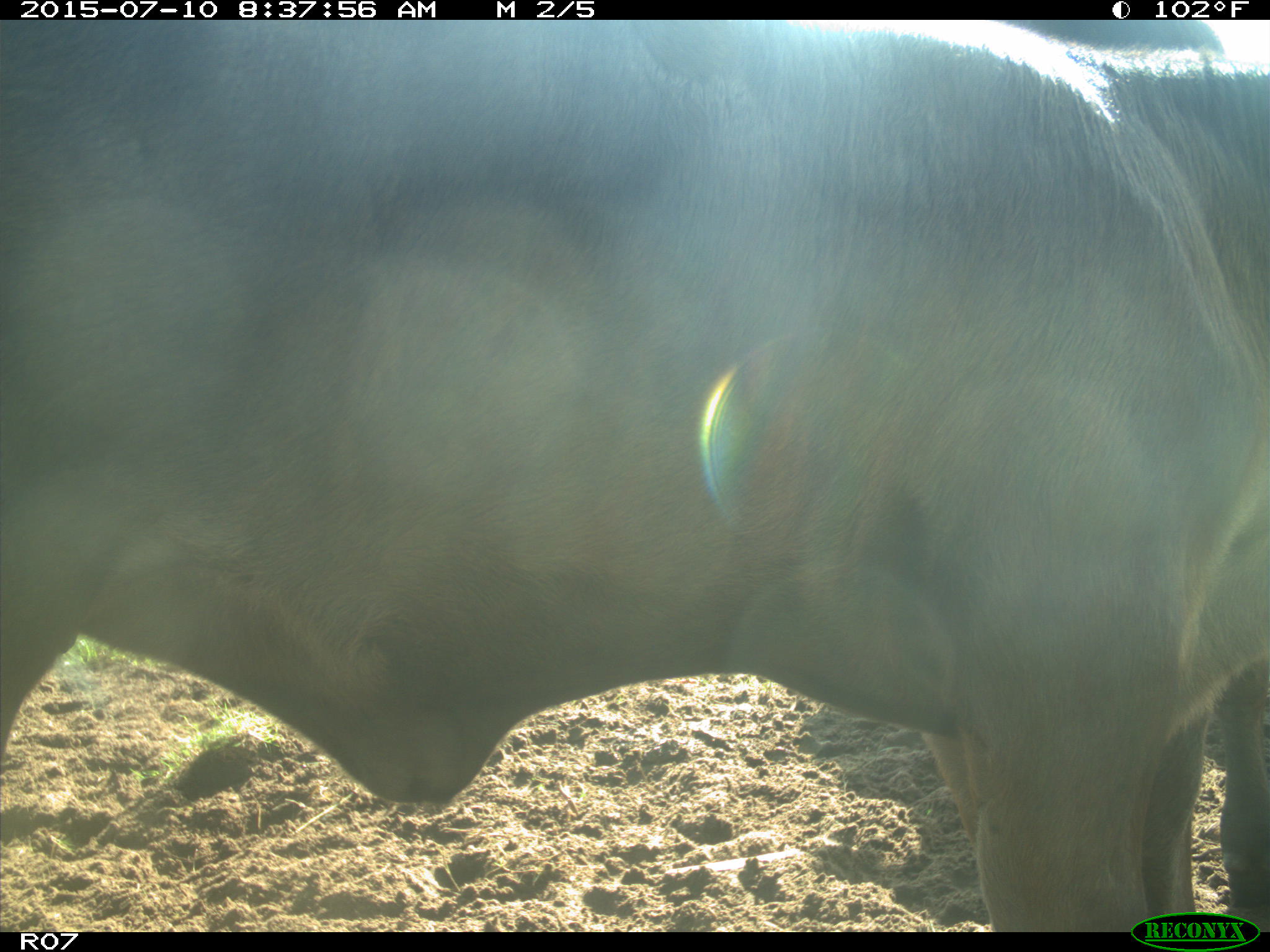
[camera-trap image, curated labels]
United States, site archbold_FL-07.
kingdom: Animalia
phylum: Chordata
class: Mammalia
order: Artiodactyla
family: Bovidae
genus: Bos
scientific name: Bos taurus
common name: domestic cow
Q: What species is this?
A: Bos taurus (domestic cow).